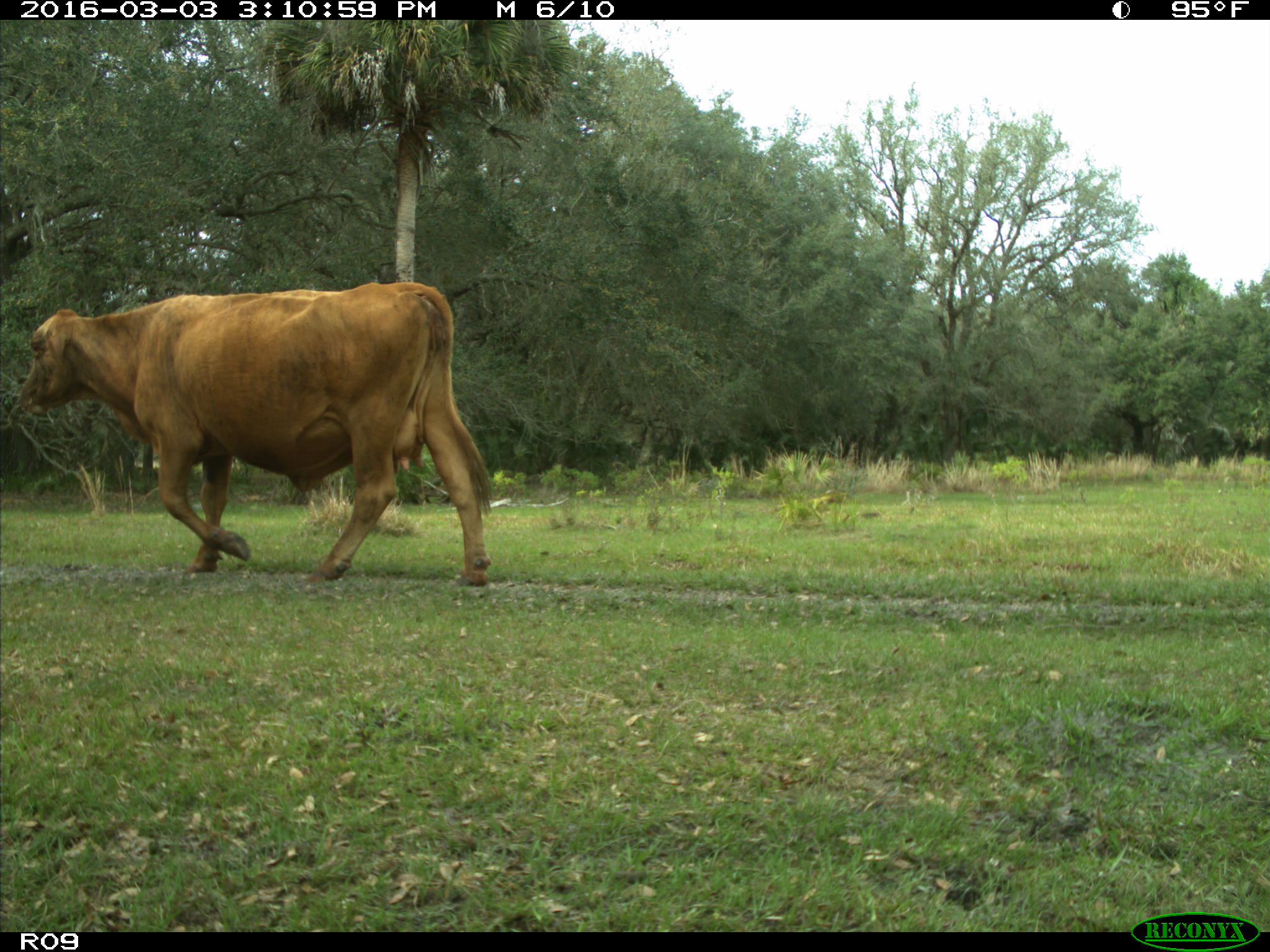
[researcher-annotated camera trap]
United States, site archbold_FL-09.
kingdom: Animalia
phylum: Chordata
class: Mammalia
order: Artiodactyla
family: Bovidae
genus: Bos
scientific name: Bos taurus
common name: domestic cow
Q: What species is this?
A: Bos taurus (domestic cow).